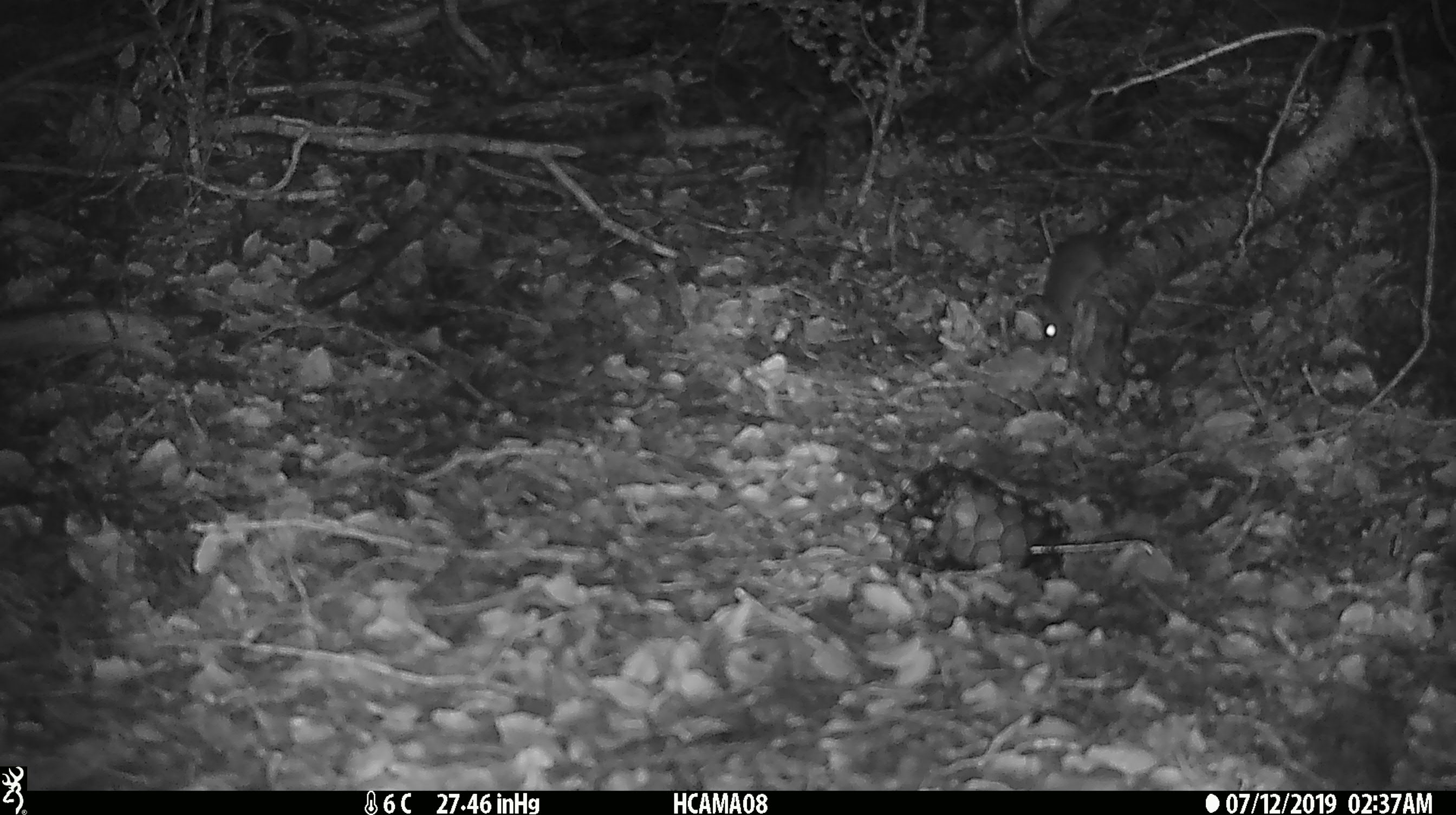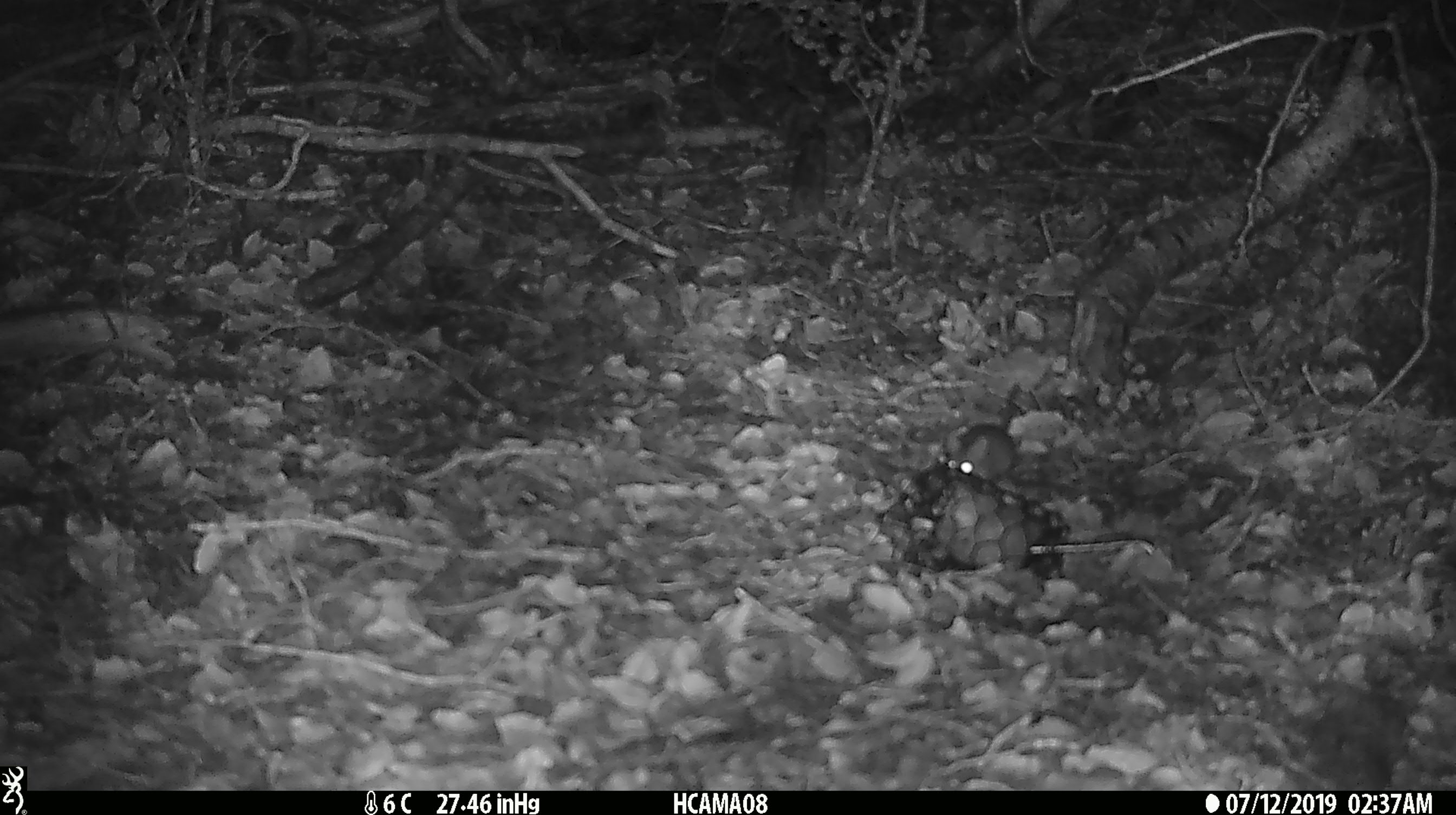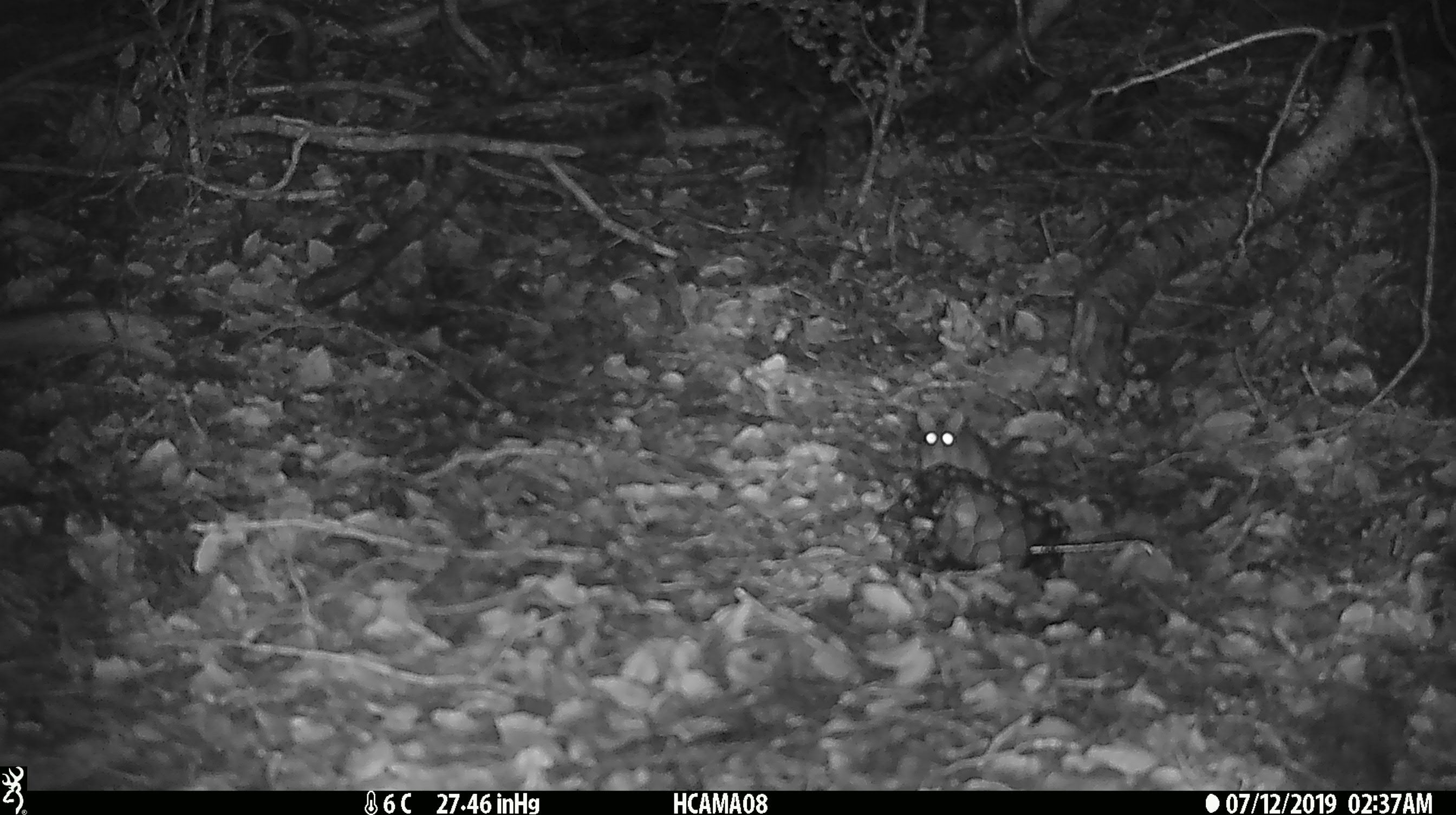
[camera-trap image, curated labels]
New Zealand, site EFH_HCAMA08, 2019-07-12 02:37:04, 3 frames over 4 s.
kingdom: Animalia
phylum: Chordata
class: Mammalia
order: Rodentia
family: Muridae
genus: Mus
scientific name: Mus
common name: mouse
Mouse (Mus).